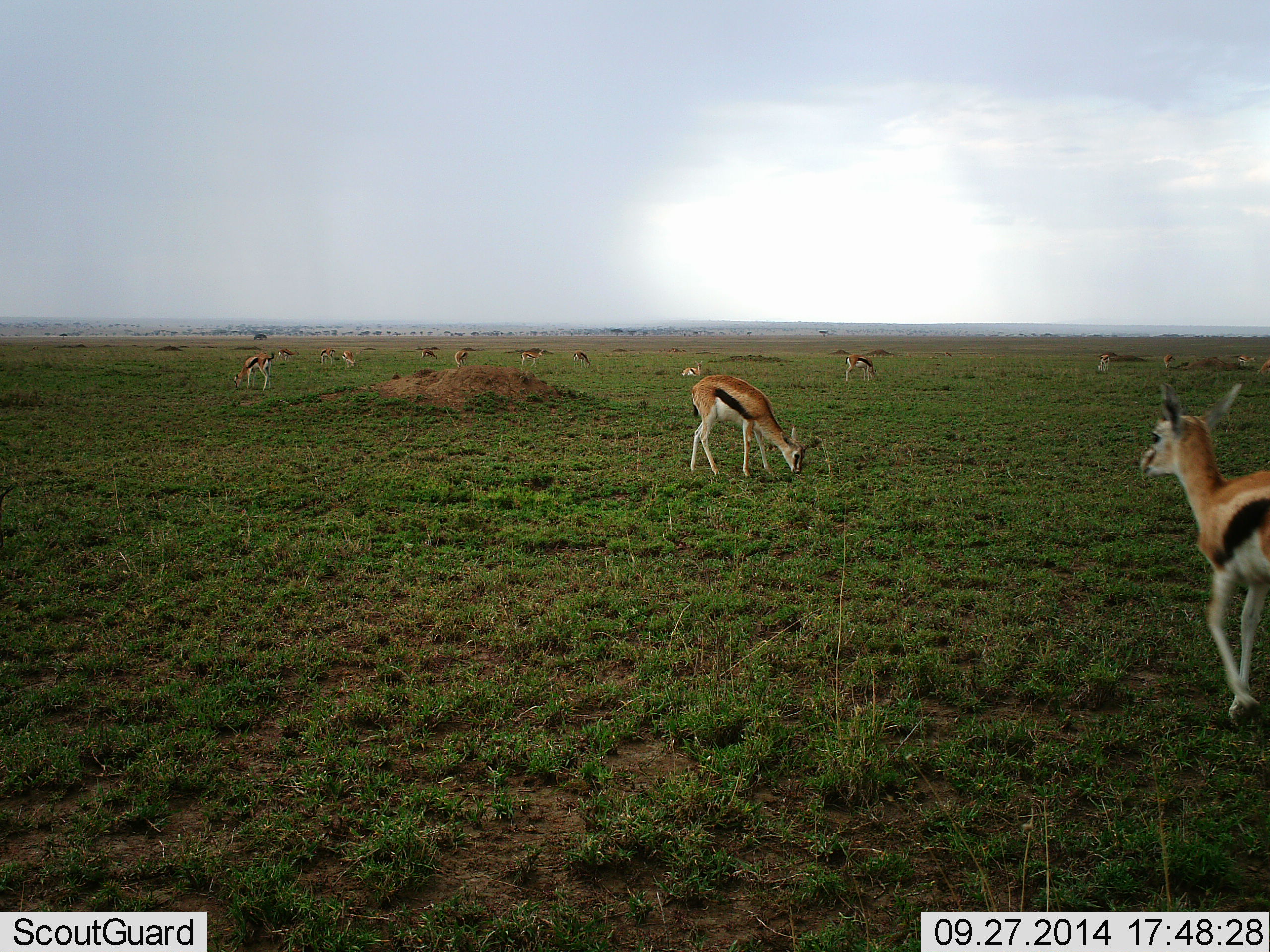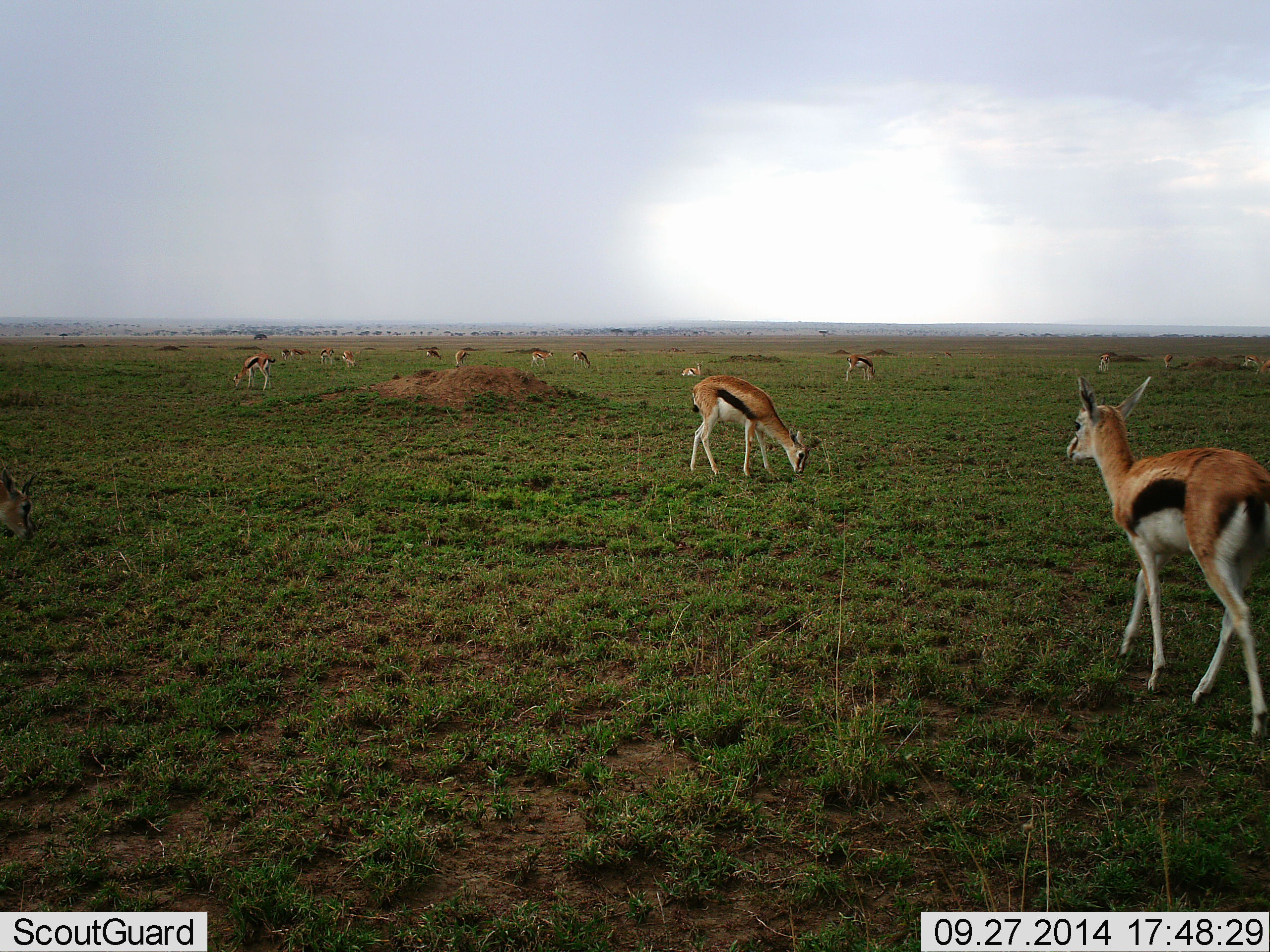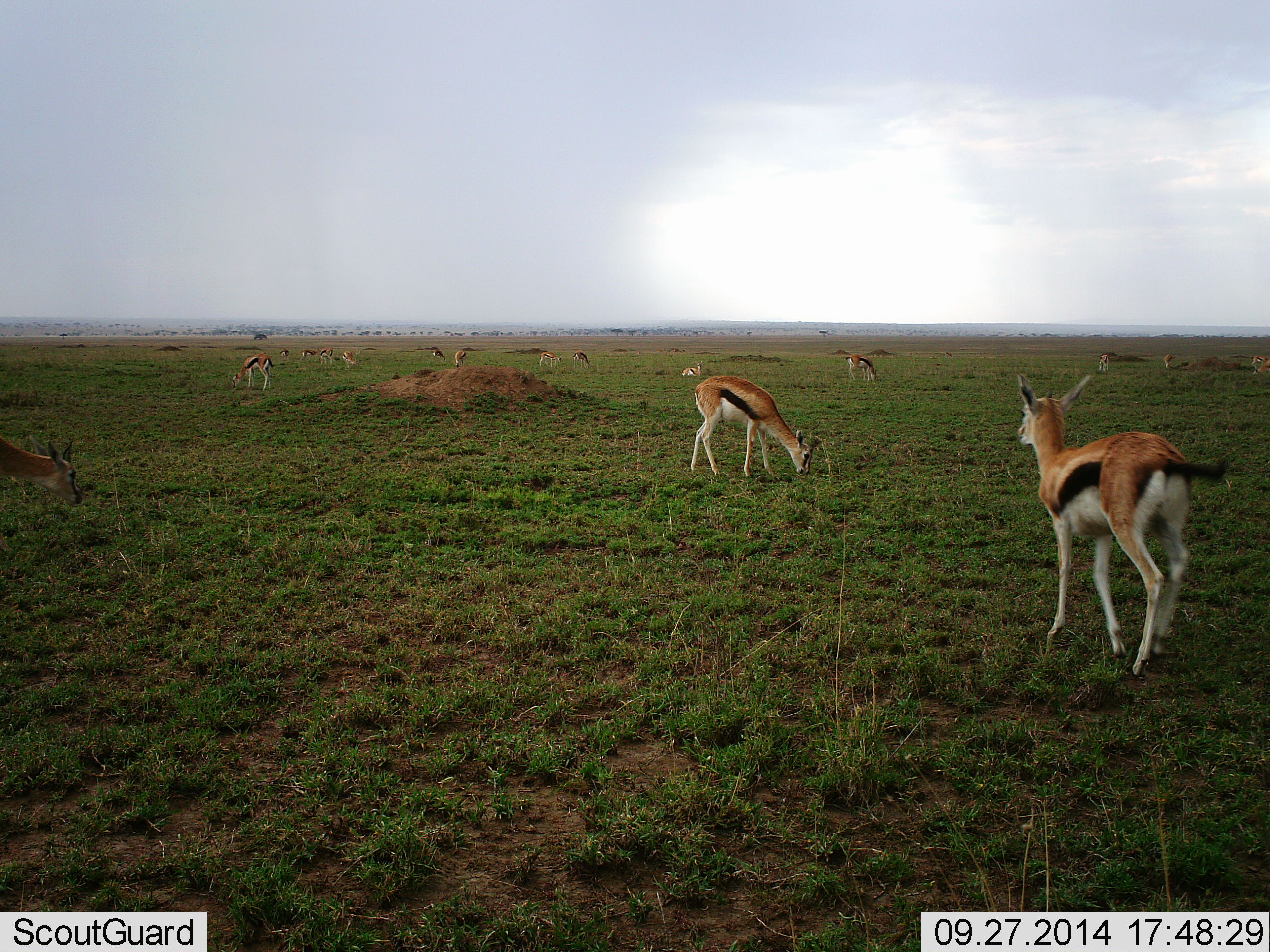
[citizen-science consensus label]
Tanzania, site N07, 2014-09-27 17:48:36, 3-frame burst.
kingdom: Animalia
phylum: Chordata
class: Mammalia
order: Artiodactyla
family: Bovidae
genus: Eudorcas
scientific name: Eudorcas thomsonii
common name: thomson's gazelle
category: gazellethomsons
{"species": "gazellethomsons (thomson's gazelle) (Eudorcas thomsonii)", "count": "11-50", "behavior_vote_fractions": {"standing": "30%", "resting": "0%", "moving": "70%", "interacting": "0%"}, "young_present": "0%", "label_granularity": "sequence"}